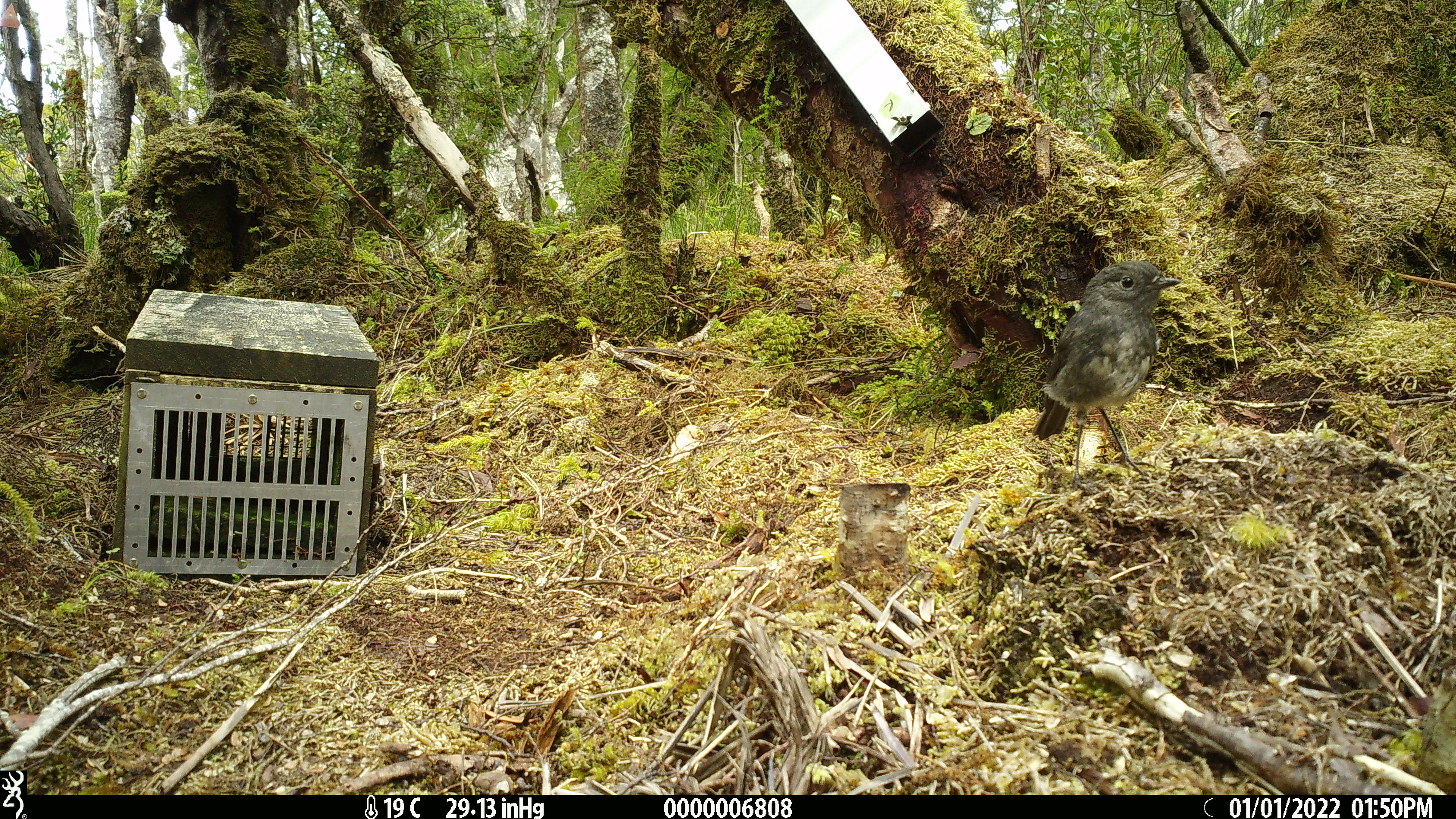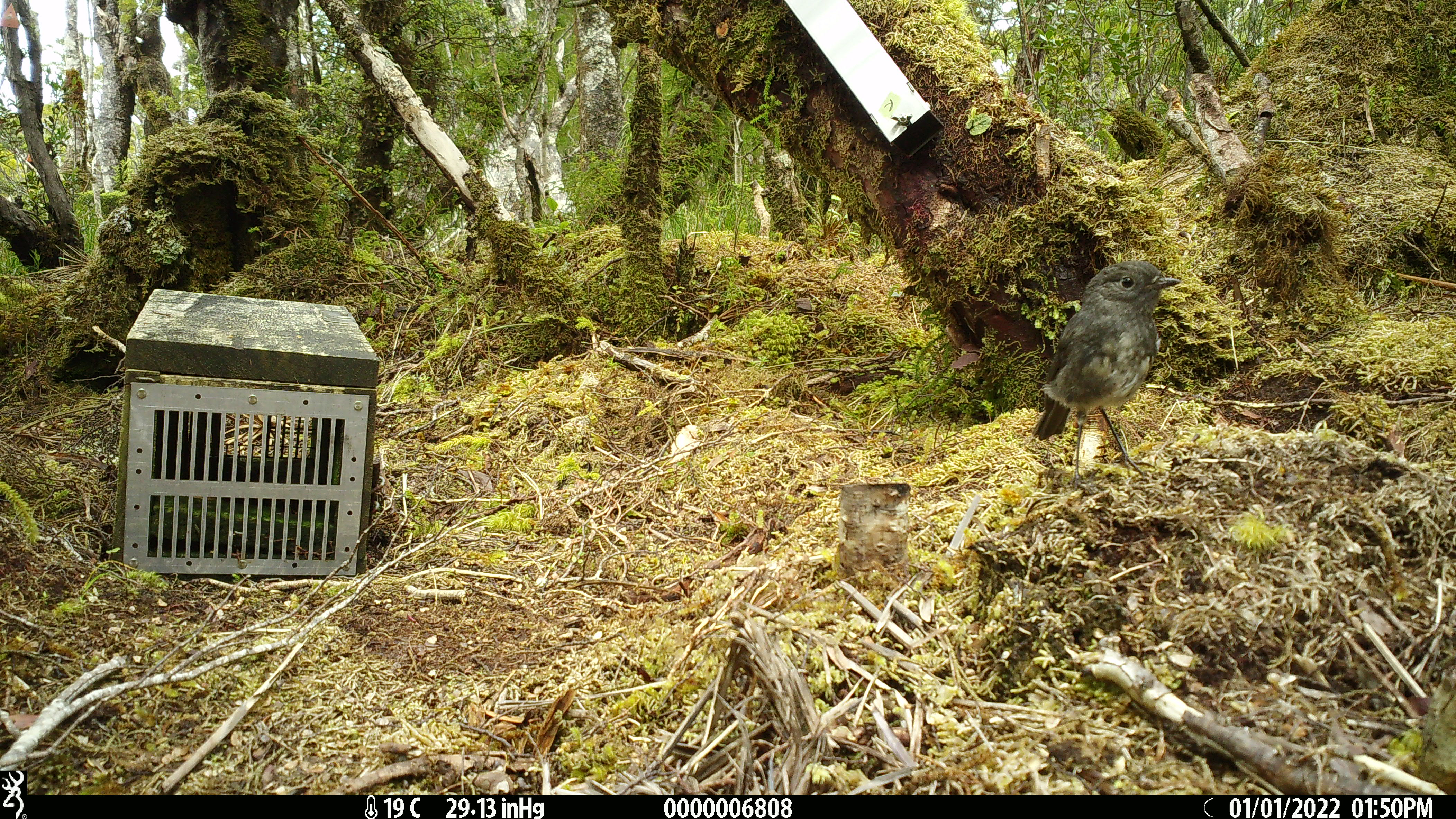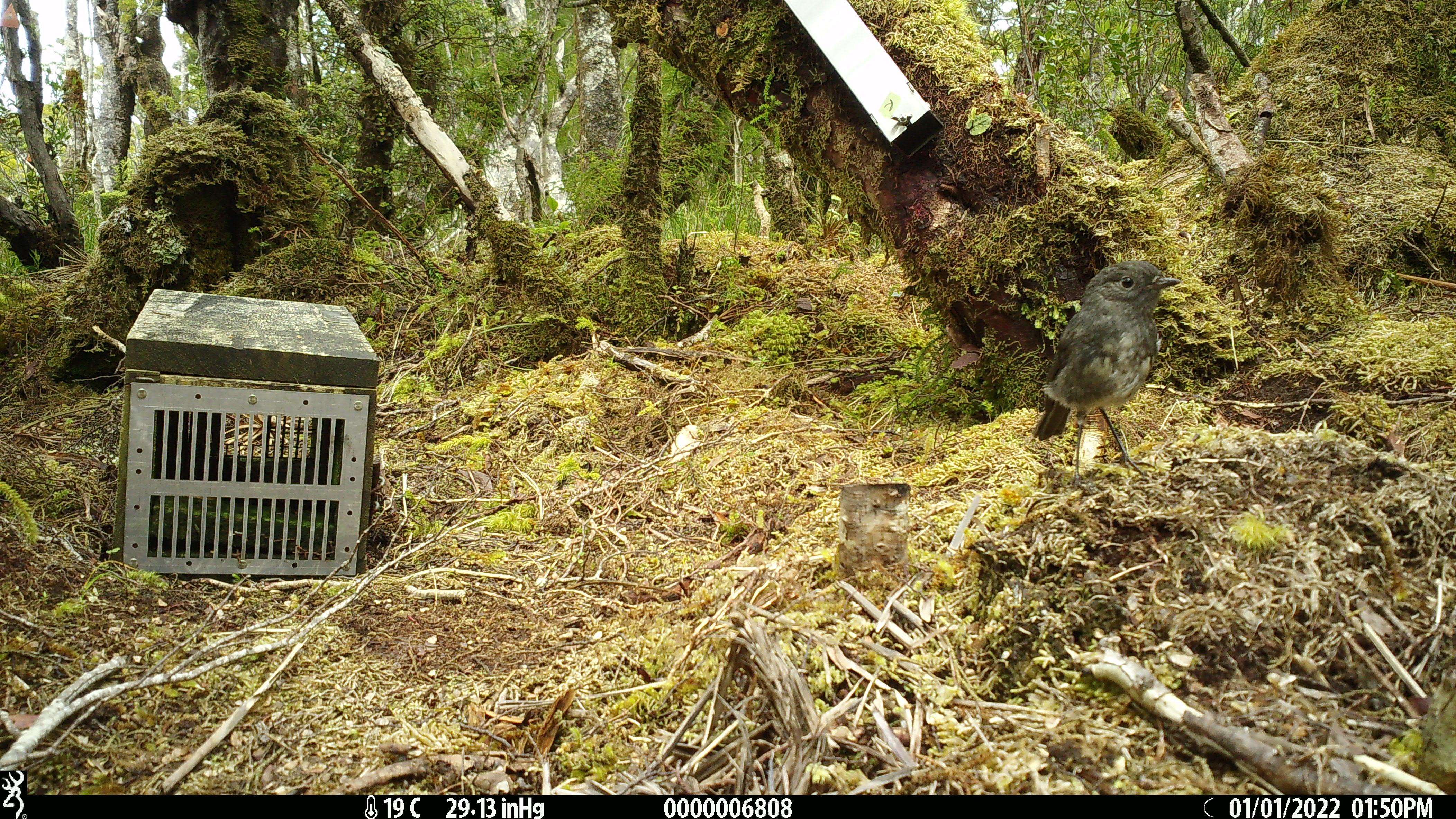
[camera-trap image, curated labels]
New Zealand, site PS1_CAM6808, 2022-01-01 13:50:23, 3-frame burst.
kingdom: Animalia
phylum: Chordata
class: Aves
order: Passeriformes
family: Petroicidae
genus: Petroica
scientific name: Petroica australis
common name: new zealand robin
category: robin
Robin (new zealand robin) (Petroica australis).